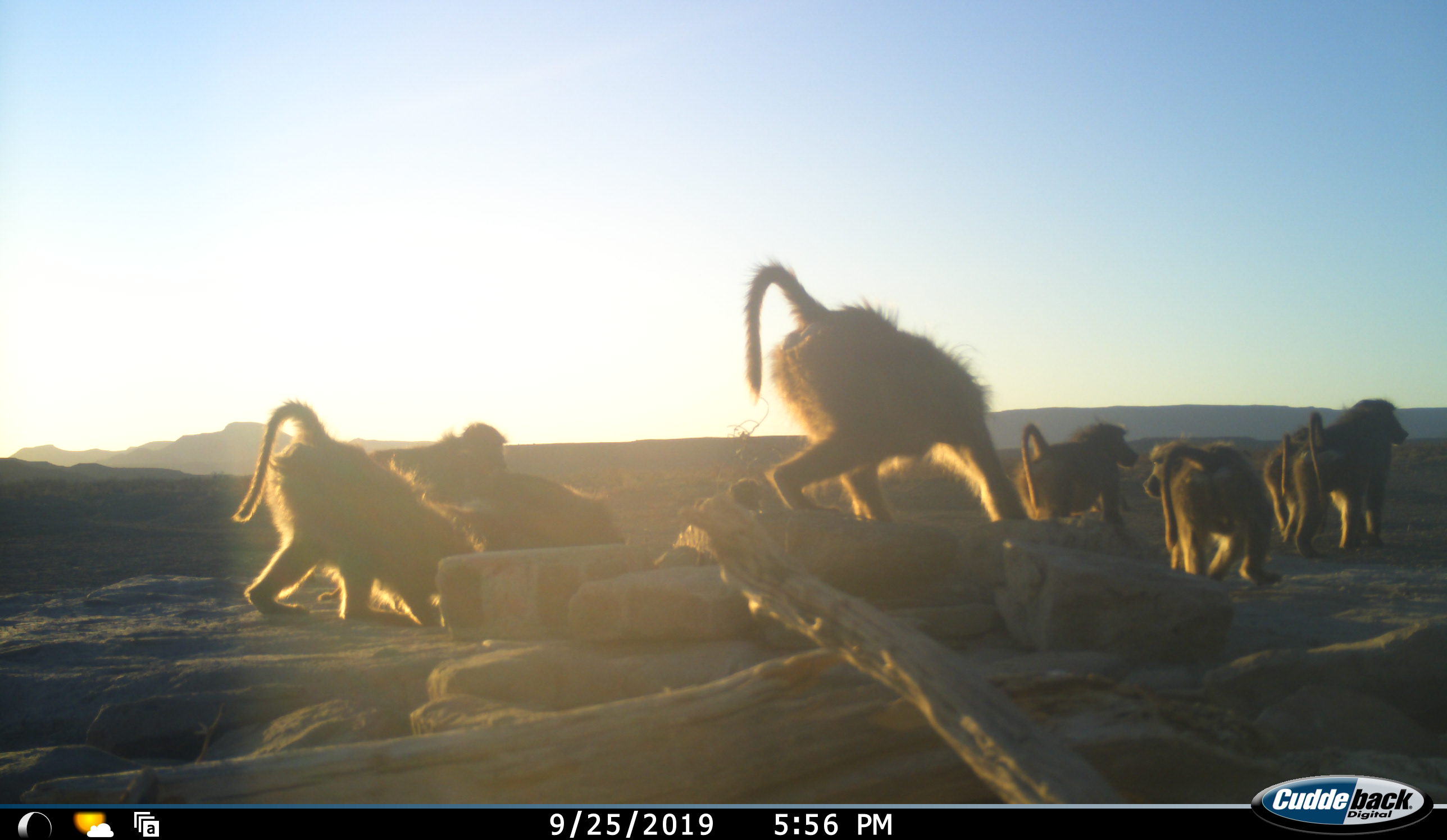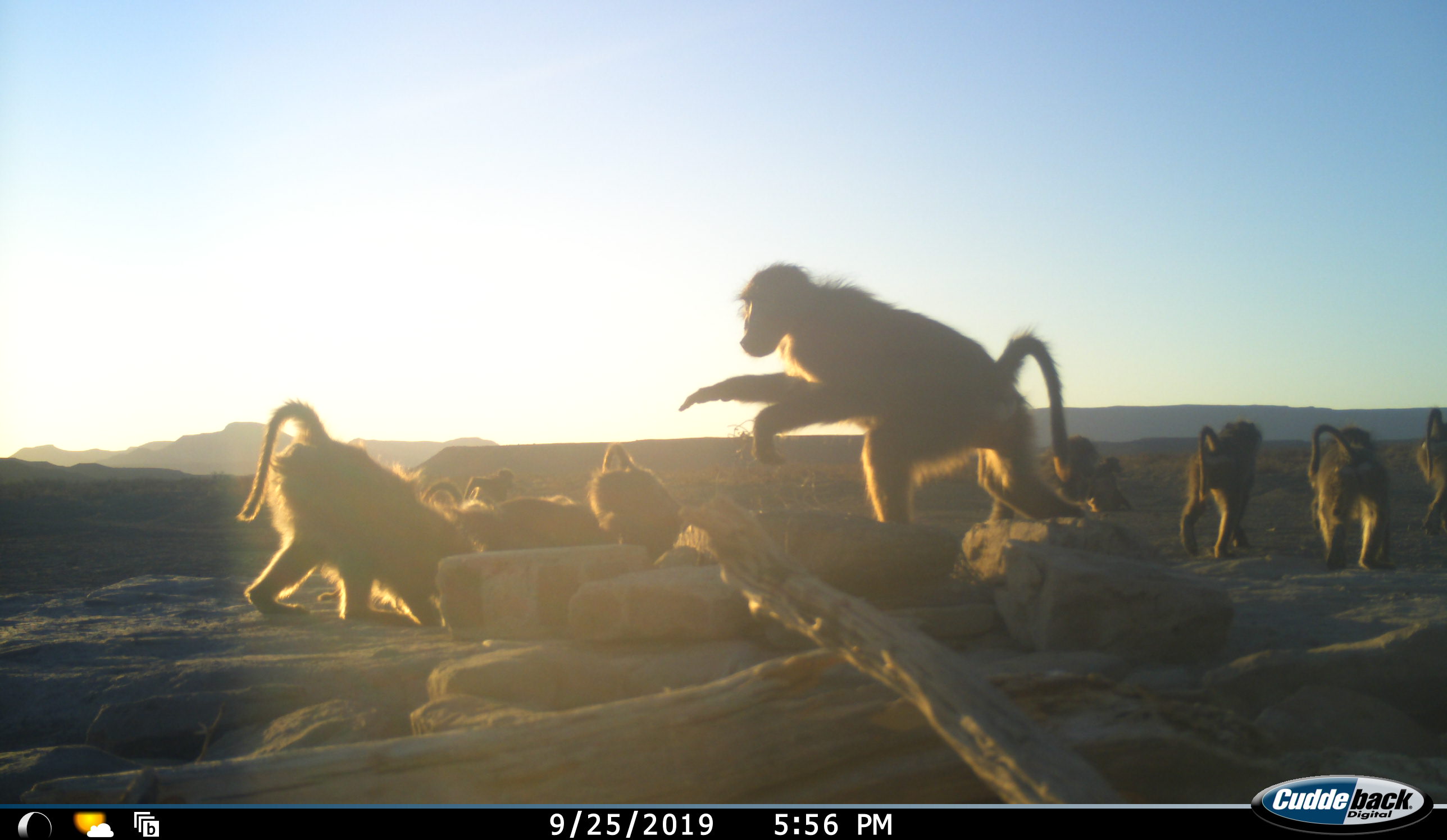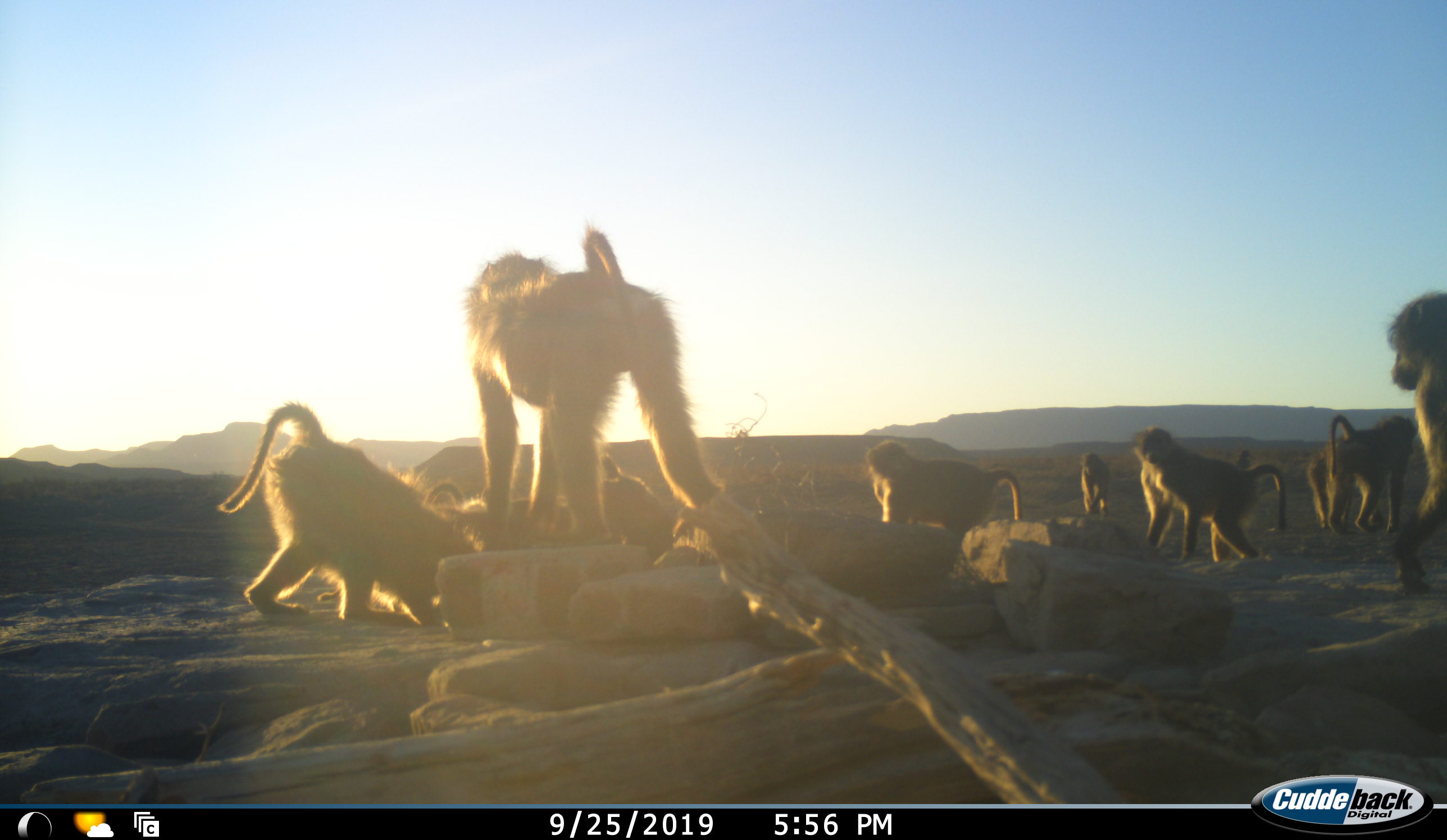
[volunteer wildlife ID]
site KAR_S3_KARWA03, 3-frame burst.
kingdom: Animalia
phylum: Chordata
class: Mammalia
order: Primates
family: Cercopithecidae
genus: Papio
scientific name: Papio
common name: baboon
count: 11-50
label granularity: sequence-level